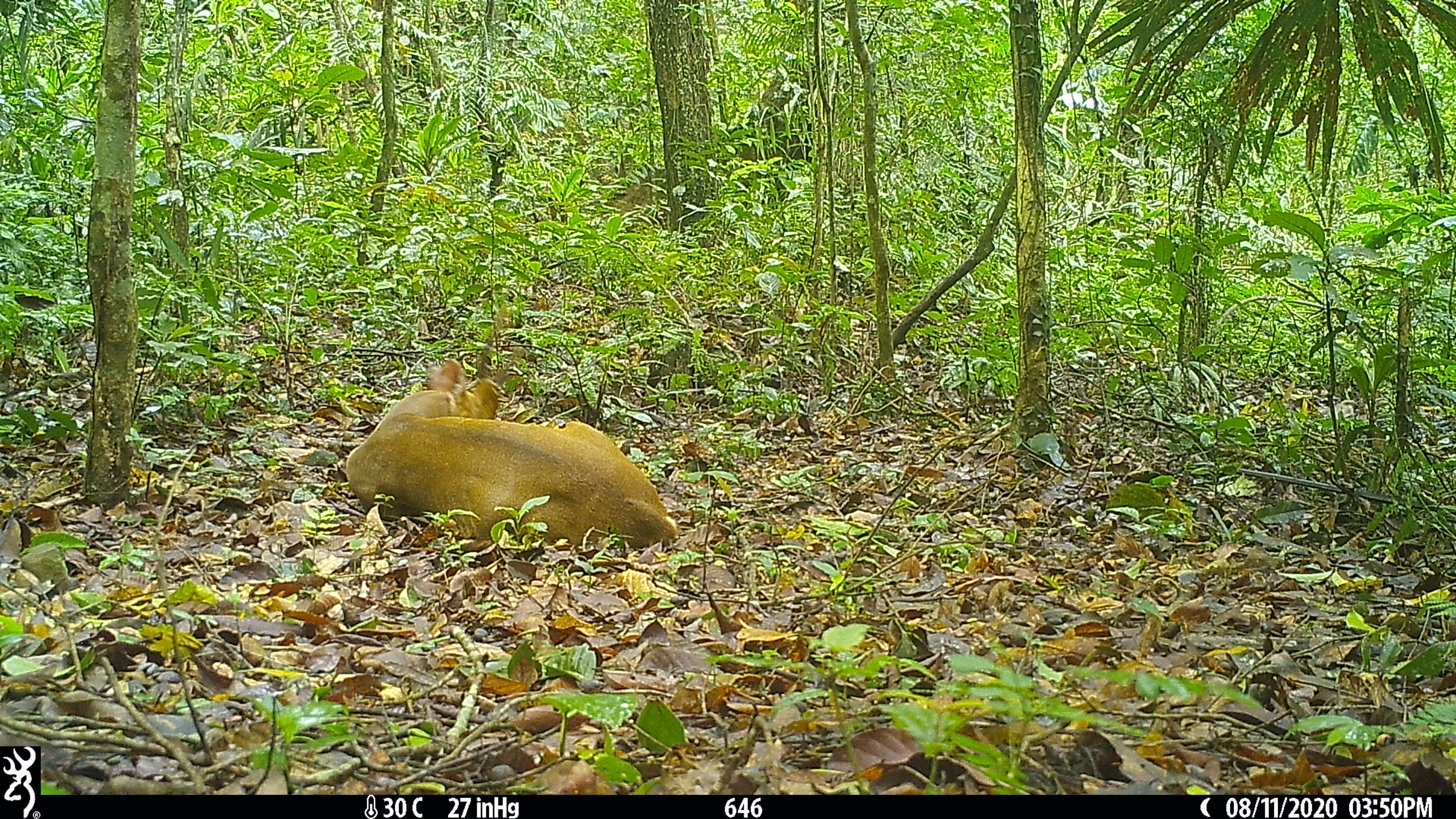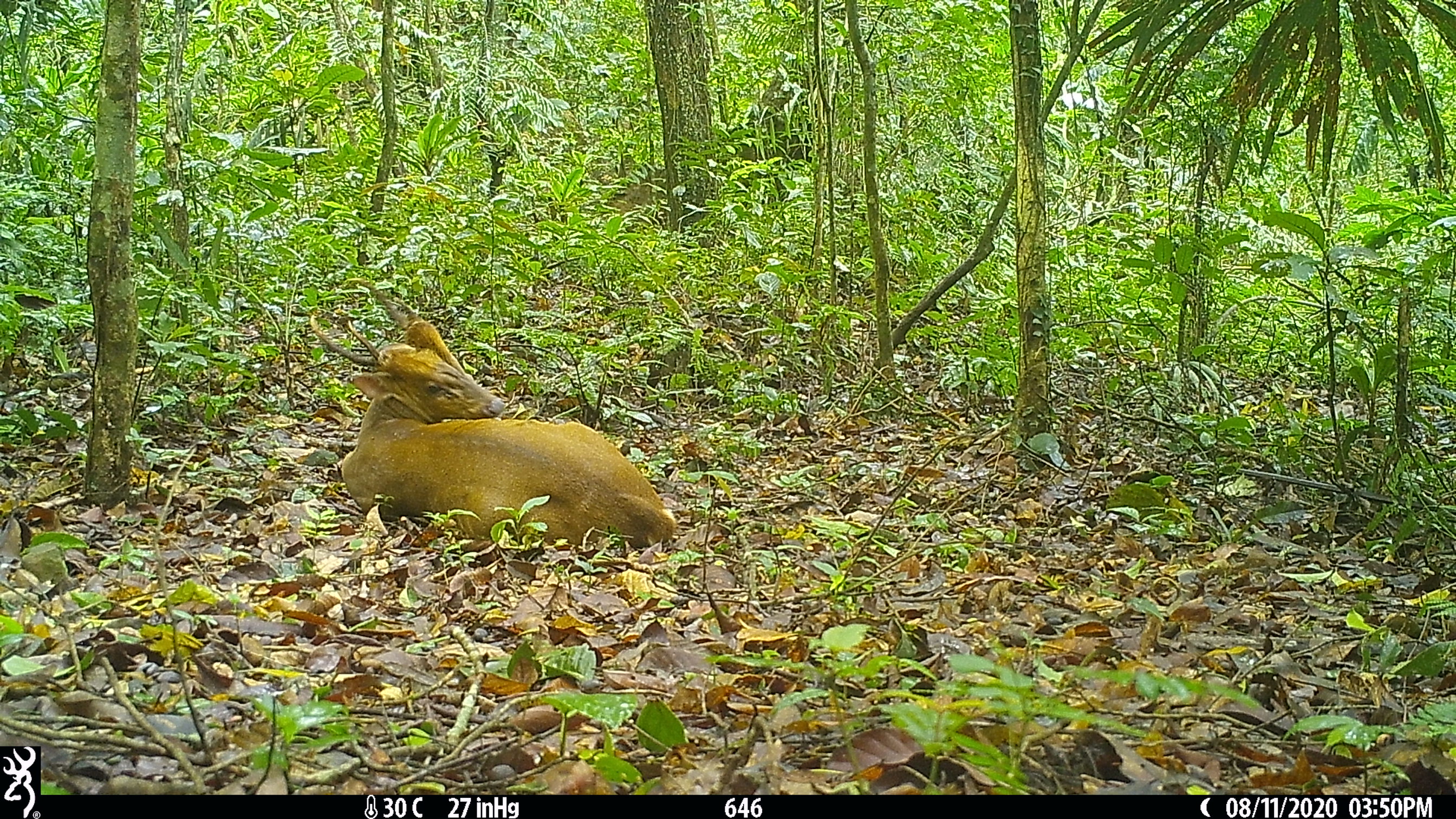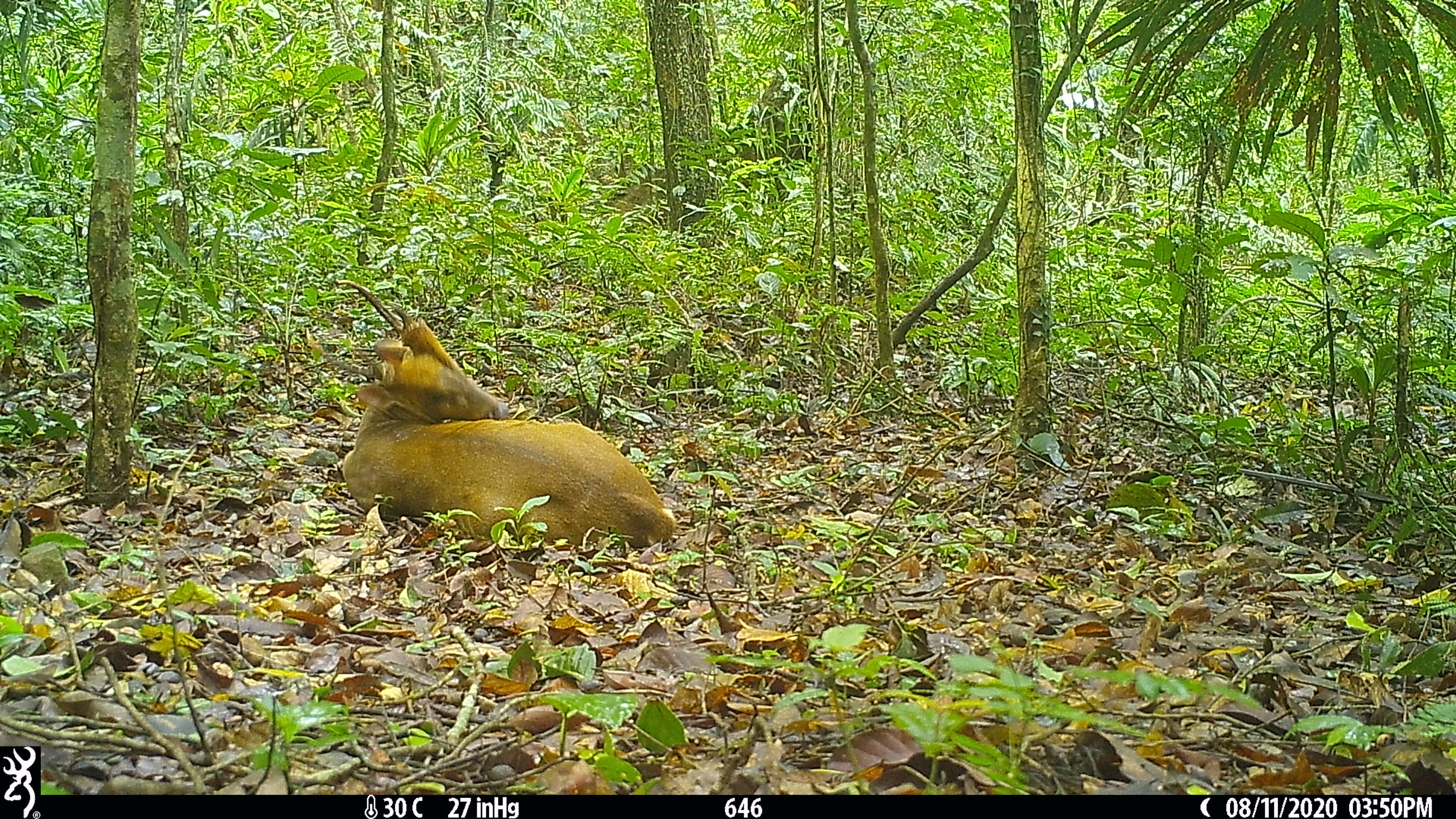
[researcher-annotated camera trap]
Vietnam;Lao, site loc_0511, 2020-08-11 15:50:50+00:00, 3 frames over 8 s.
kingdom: Animalia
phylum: Chordata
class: Mammalia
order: Artiodactyla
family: Cervidae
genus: Muntiacus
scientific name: Muntiacus vuquangensis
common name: large-antlered muntjac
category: large antlered muntjac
Large antlered muntjac (large-antlered muntjac) (Muntiacus vuquangensis). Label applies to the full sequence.